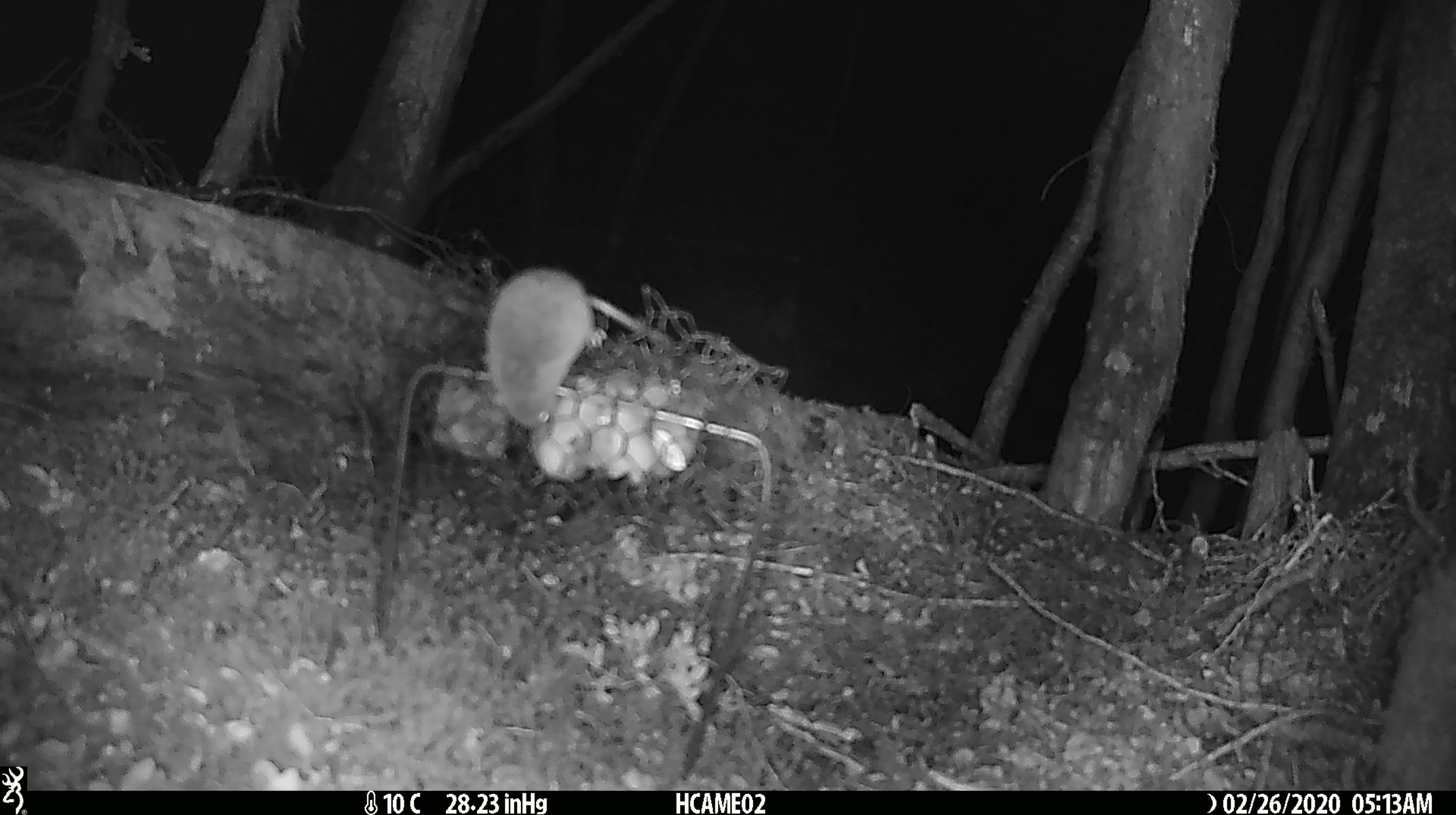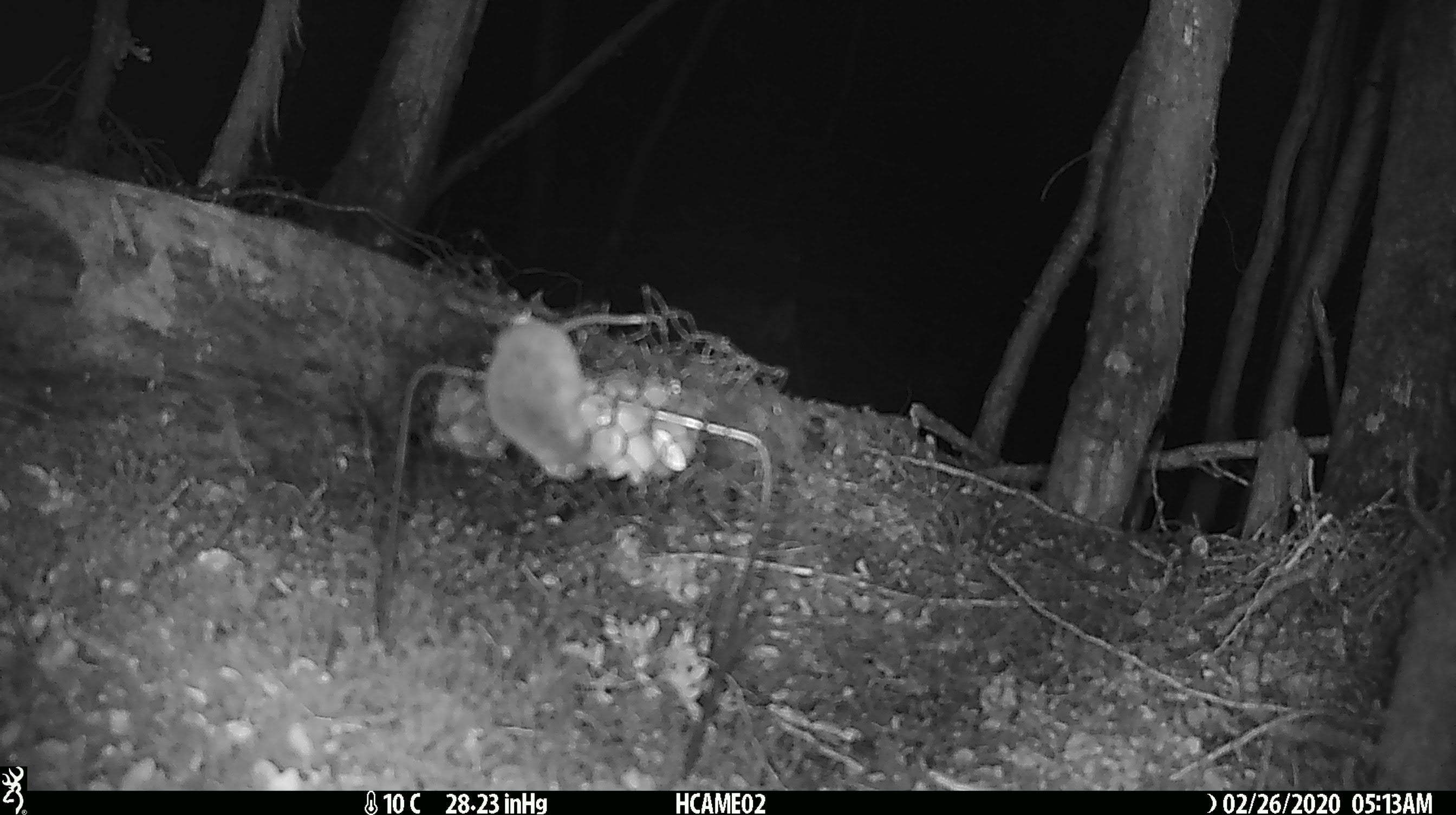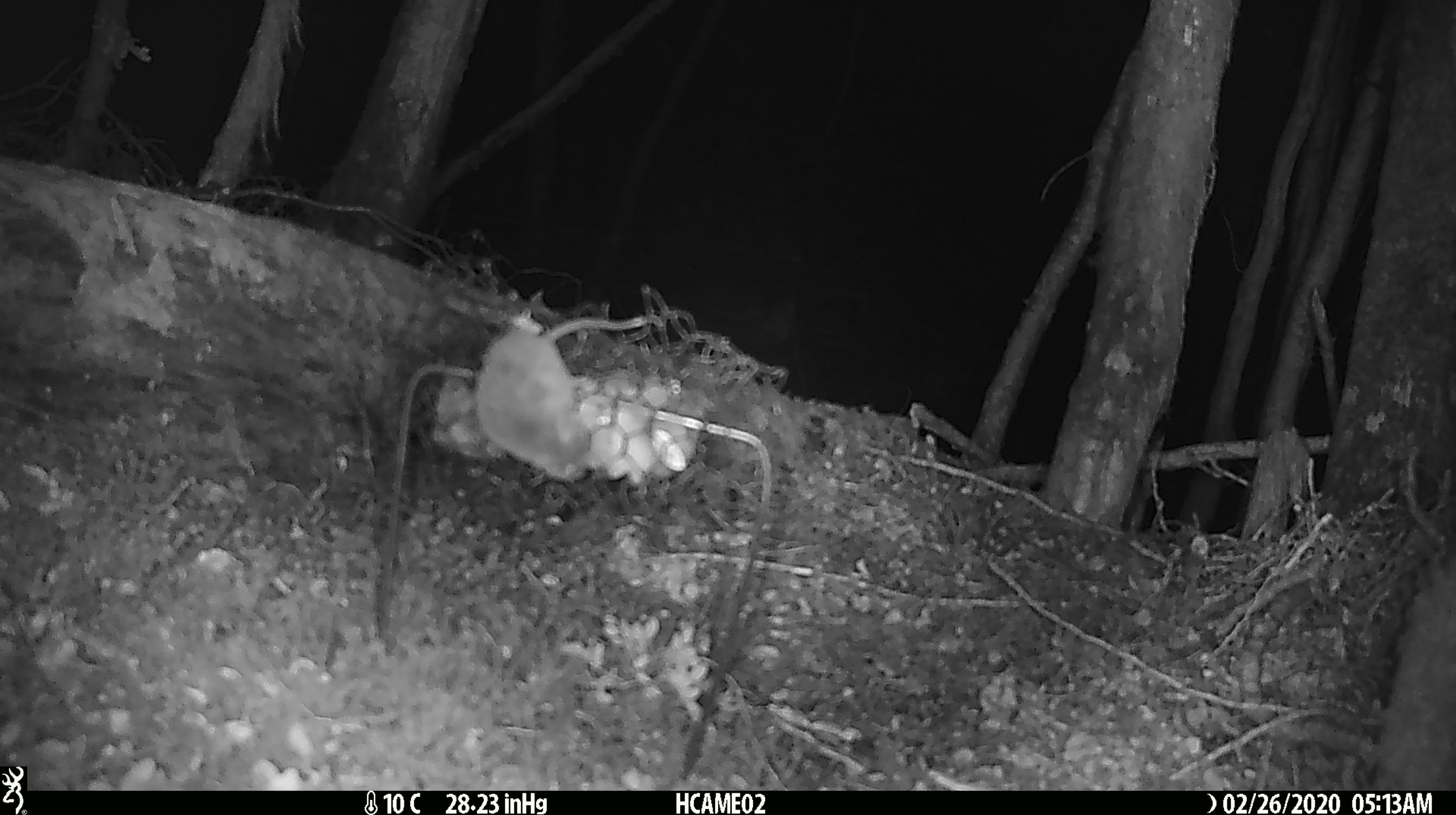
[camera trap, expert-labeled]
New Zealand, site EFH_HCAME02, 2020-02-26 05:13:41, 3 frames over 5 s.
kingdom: Animalia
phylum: Chordata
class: Mammalia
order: Rodentia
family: Muridae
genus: Mus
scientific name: Mus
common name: mouse